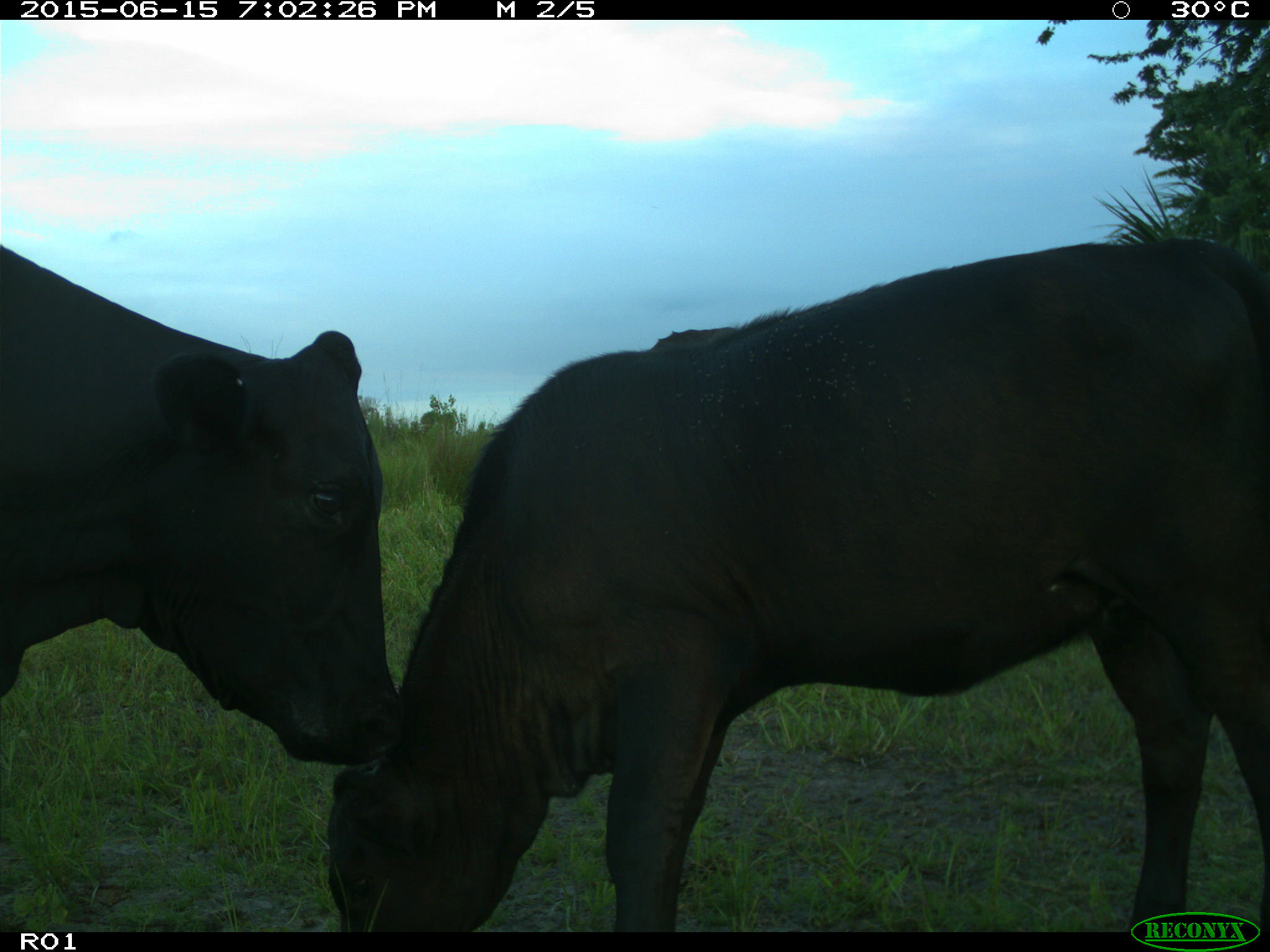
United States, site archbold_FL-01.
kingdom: Animalia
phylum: Chordata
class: Mammalia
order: Artiodactyla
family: Bovidae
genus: Bos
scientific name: Bos taurus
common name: domestic cow